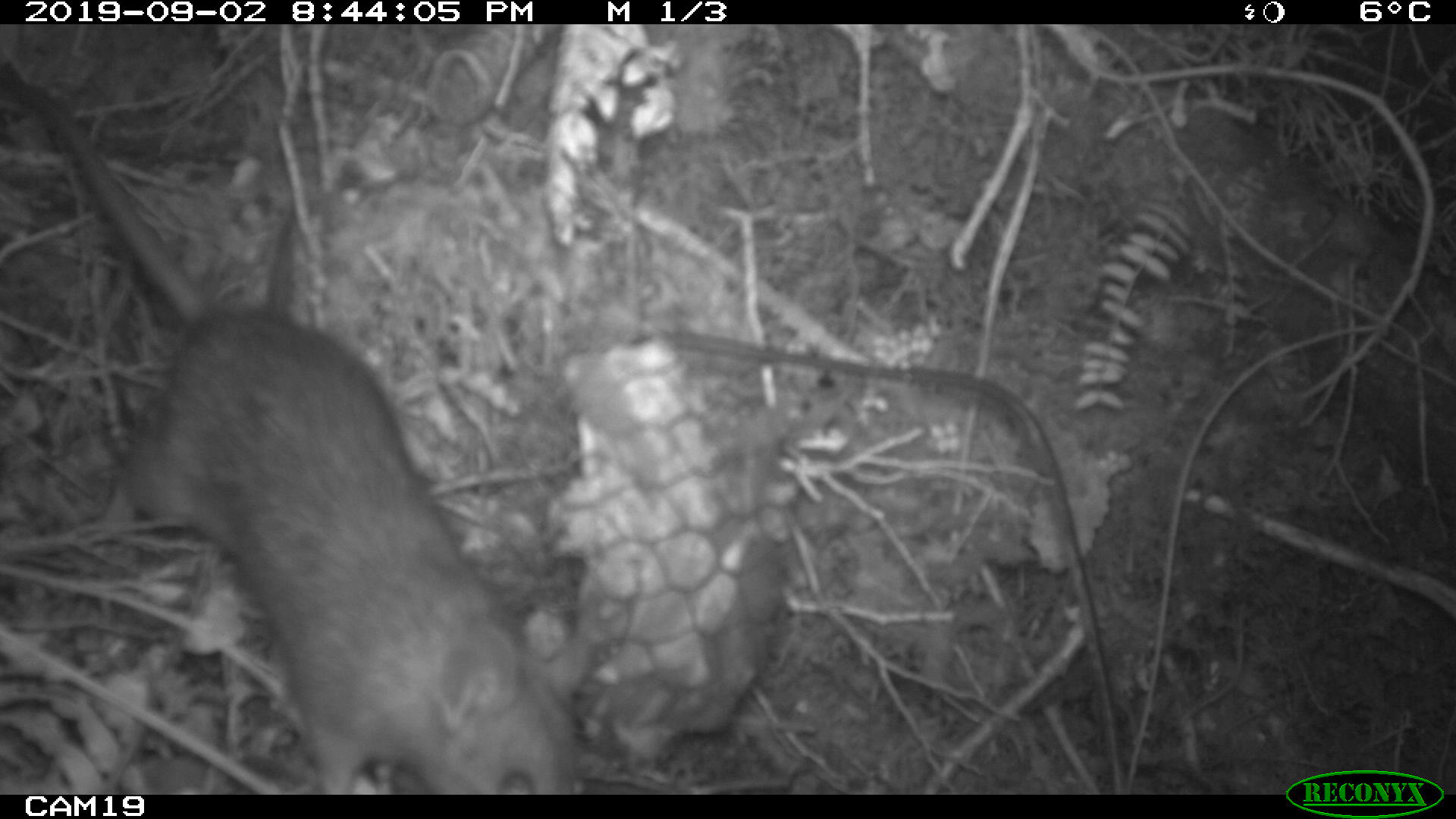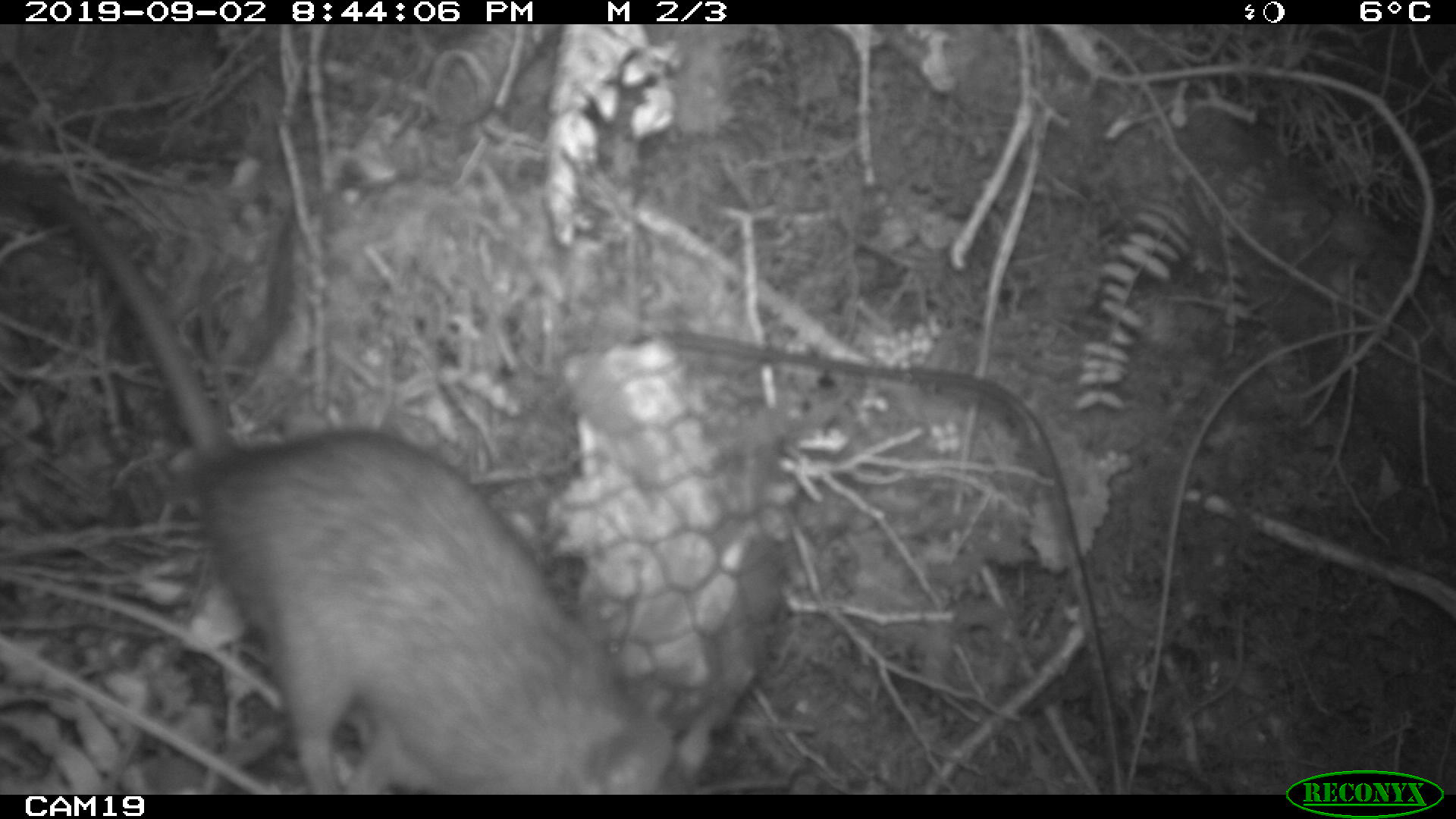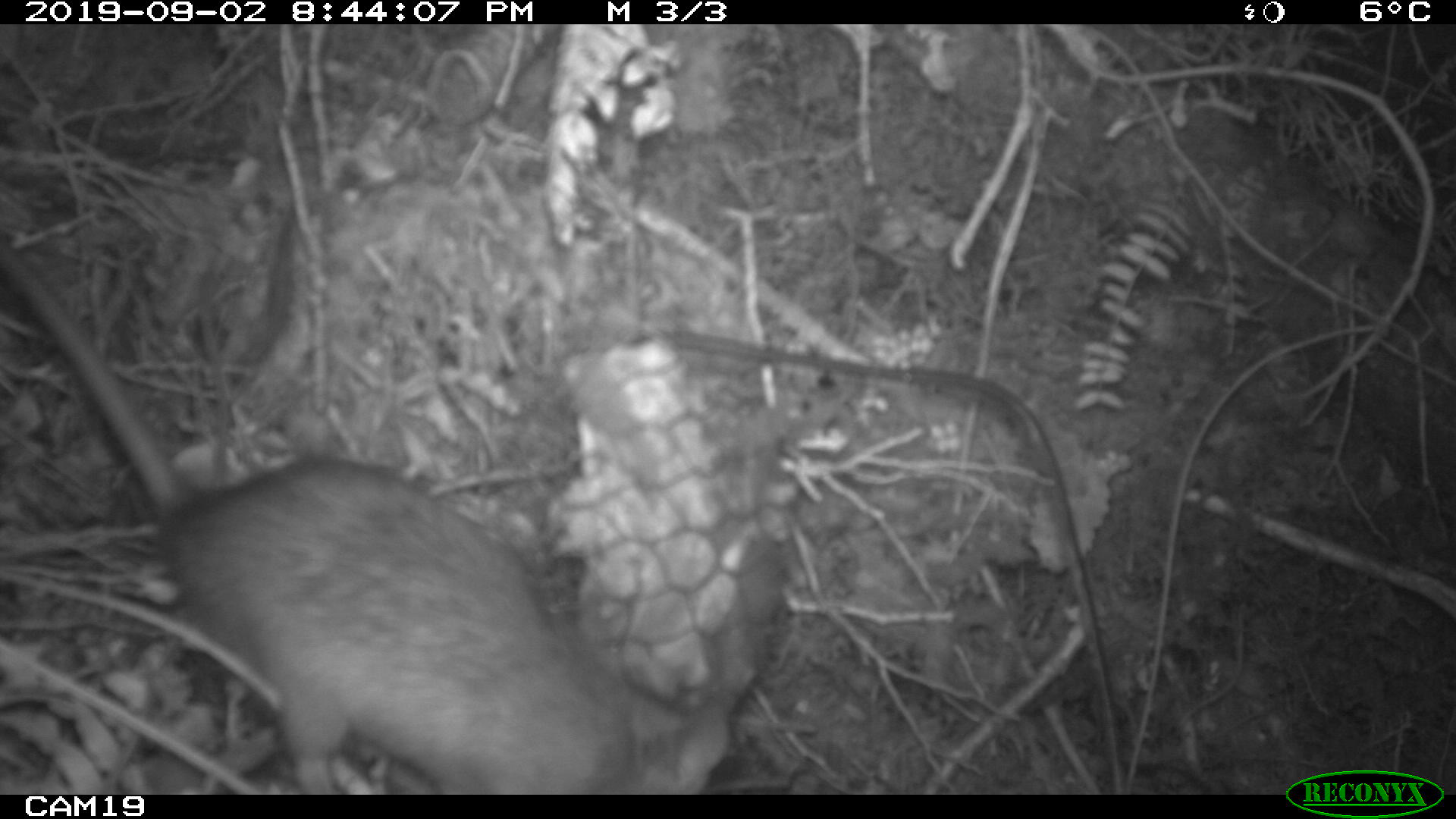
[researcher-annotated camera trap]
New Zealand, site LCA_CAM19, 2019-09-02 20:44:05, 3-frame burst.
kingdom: Animalia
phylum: Chordata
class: Mammalia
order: Rodentia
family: Muridae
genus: Rattus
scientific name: Rattus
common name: rat